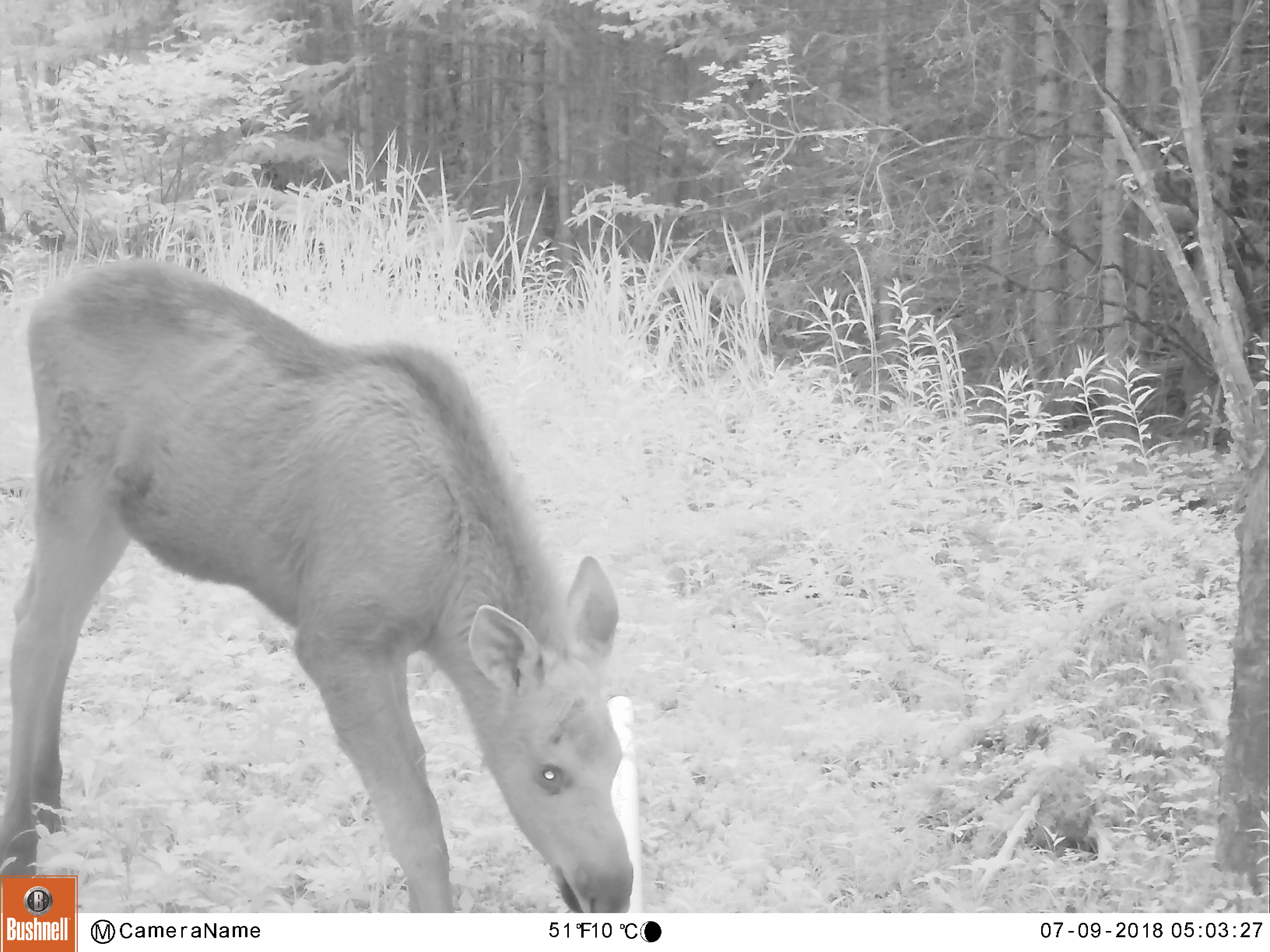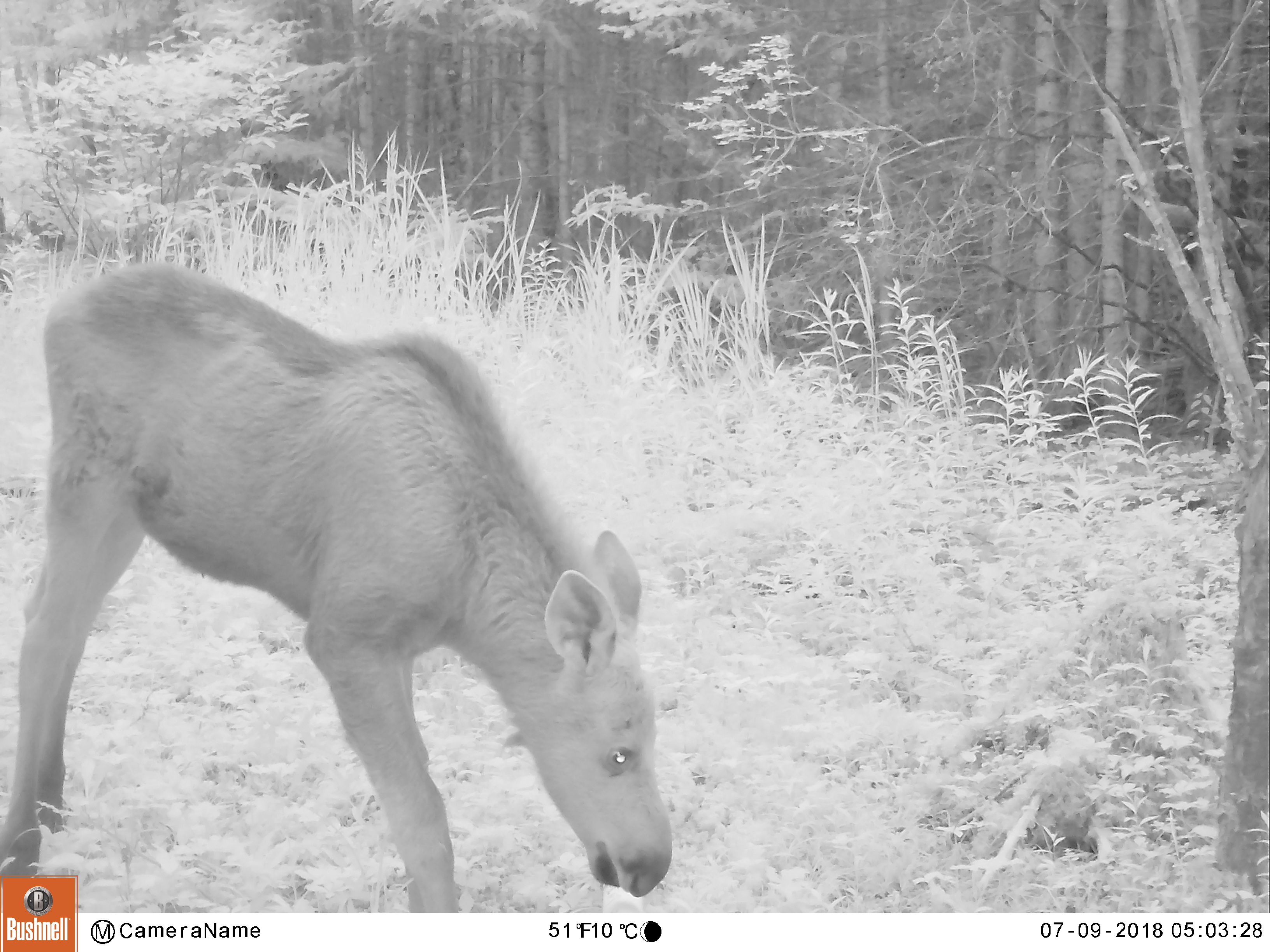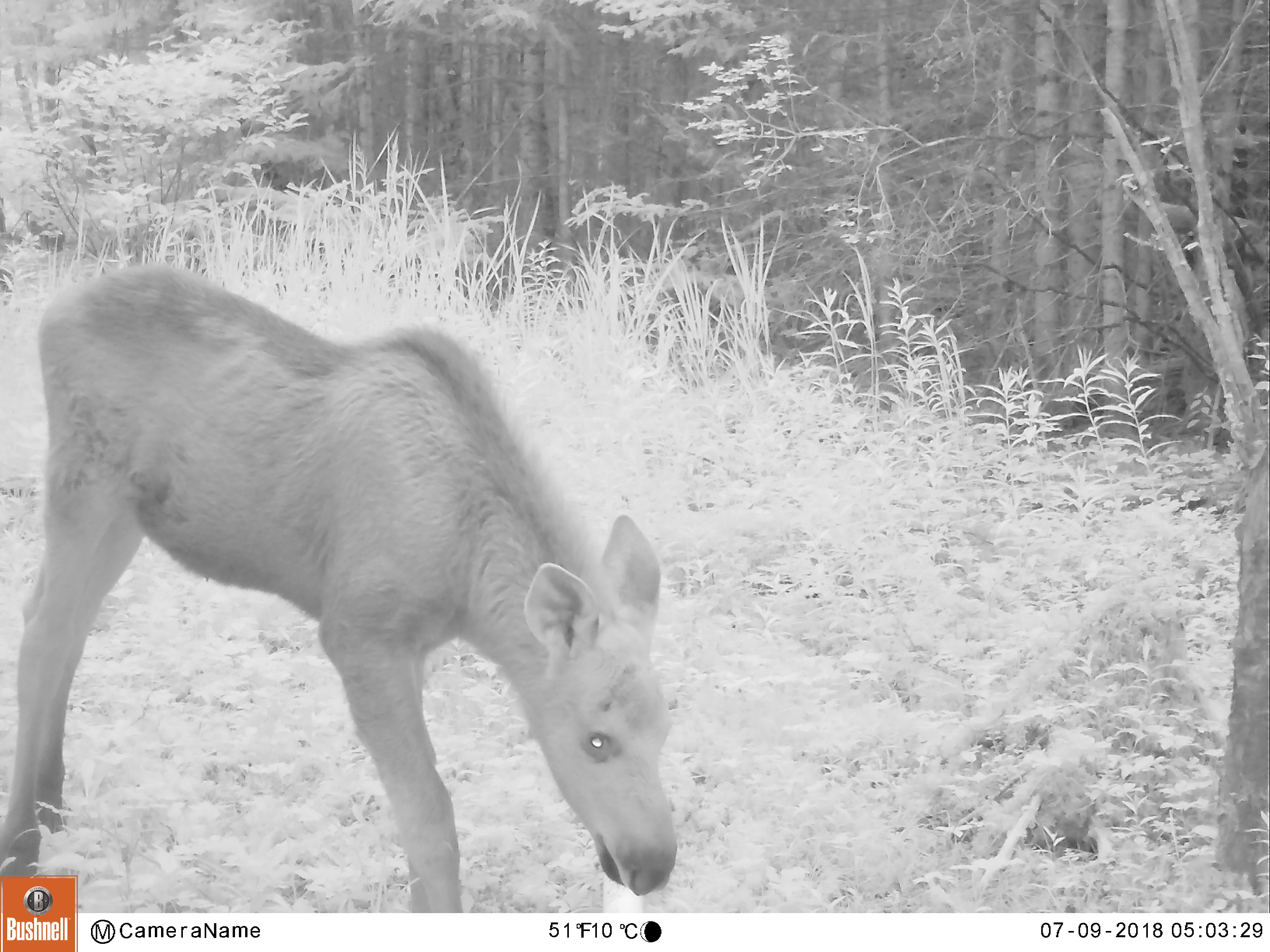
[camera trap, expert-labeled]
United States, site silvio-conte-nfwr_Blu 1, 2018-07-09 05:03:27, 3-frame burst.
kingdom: Animalia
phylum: Chordata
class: Mammalia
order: Artiodactyla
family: Cervidae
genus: Alces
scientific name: Alces alces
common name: moose